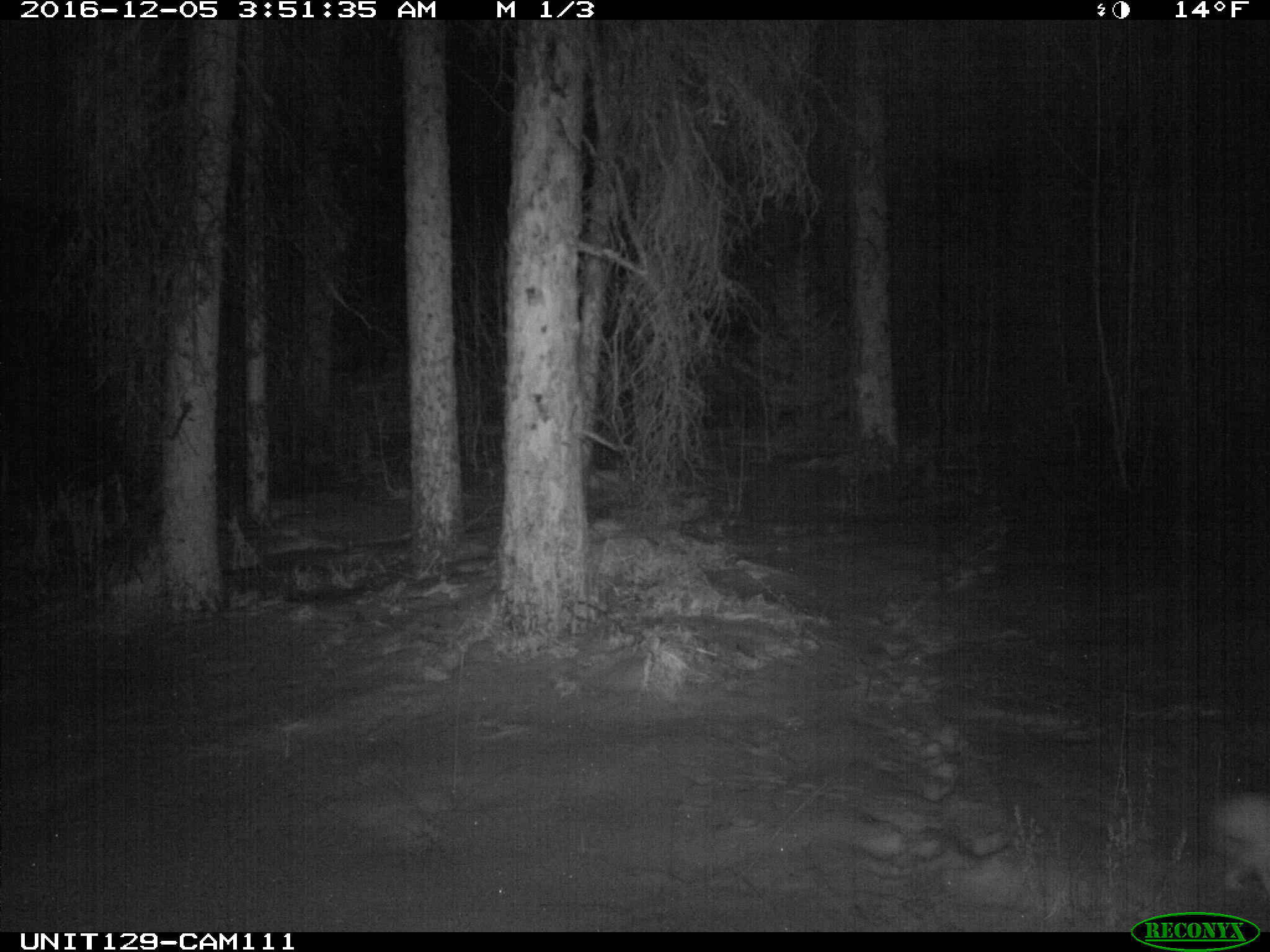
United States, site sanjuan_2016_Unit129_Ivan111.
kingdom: Animalia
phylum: Chordata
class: Mammalia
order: Lagomorpha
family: Leporidae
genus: Lepus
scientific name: Lepus americanus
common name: snowshoe hare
Lepus americanus (snowshoe hare).